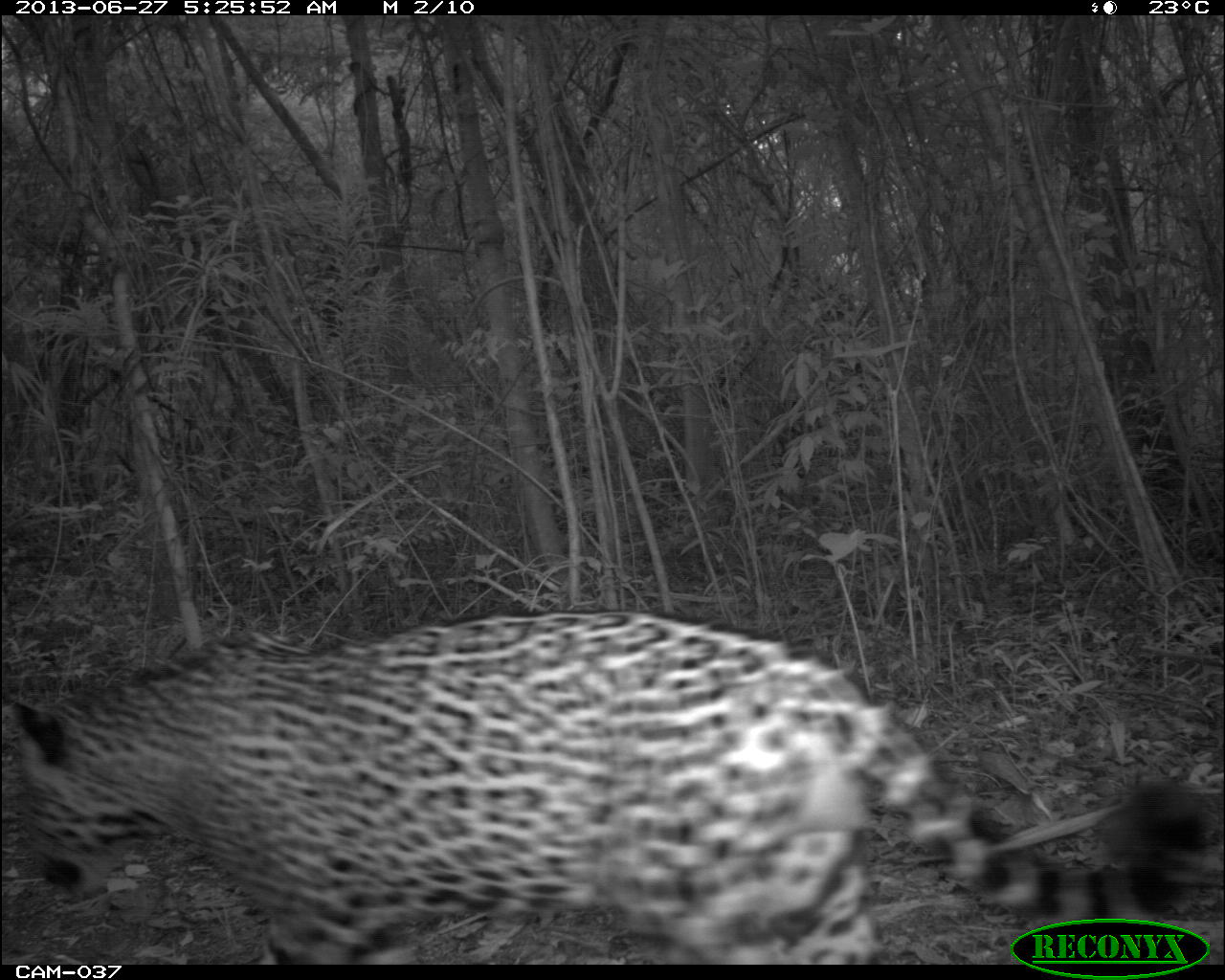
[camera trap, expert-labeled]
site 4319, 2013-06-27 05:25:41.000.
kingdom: Animalia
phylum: Chordata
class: Mammalia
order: Carnivora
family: Felidae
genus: Panthera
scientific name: Panthera onca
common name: jaguar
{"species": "Panthera onca (jaguar)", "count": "1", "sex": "male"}